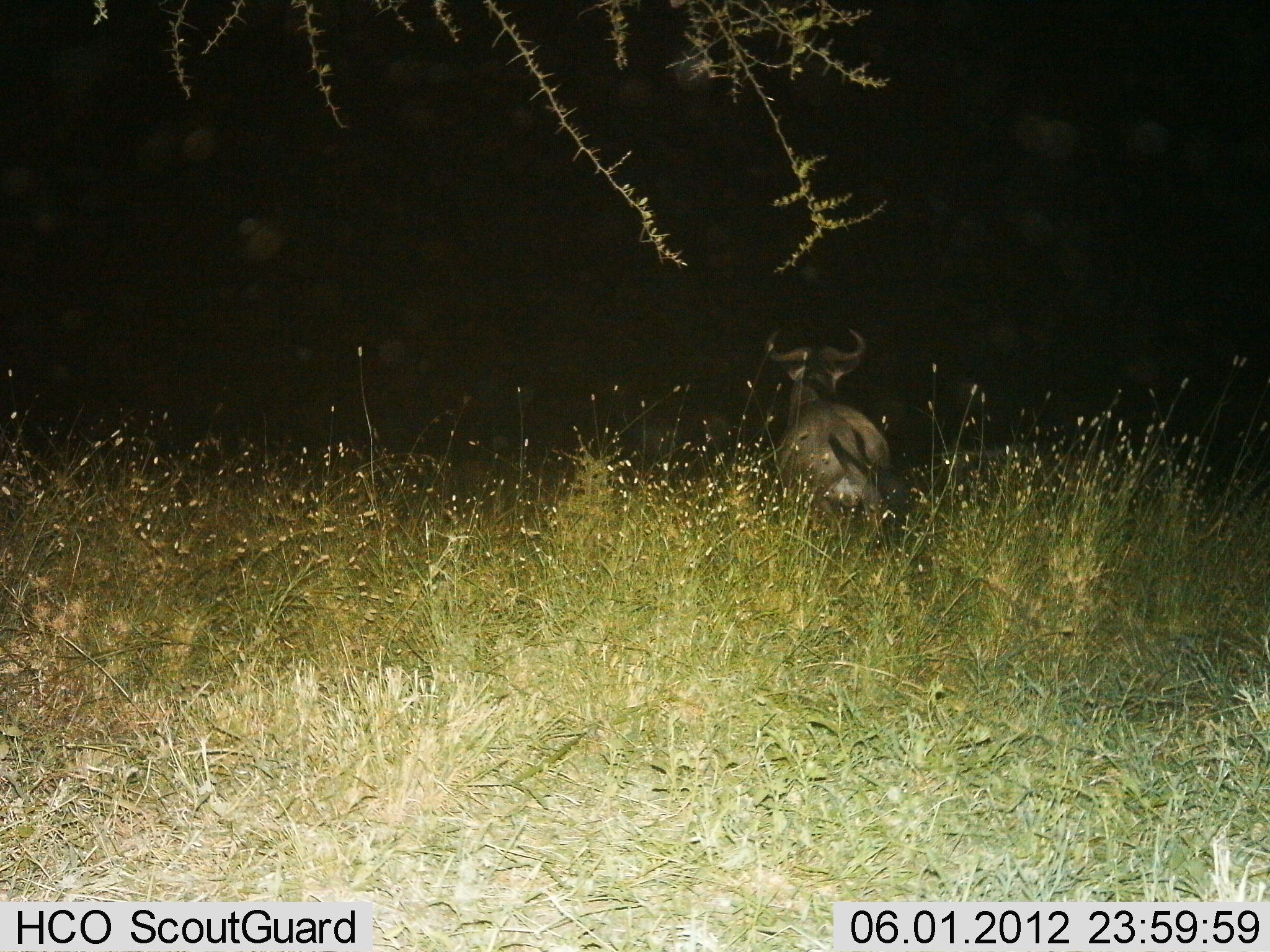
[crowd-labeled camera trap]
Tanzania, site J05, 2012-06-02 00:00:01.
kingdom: Animalia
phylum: Chordata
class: Mammalia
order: Artiodactyla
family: Bovidae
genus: Connochaetes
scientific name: Connochaetes taurinus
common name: blue wildebeest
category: wildebeest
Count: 1.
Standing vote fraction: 70%.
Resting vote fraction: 10%.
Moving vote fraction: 20%.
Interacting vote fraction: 0%.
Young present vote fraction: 0%.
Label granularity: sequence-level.